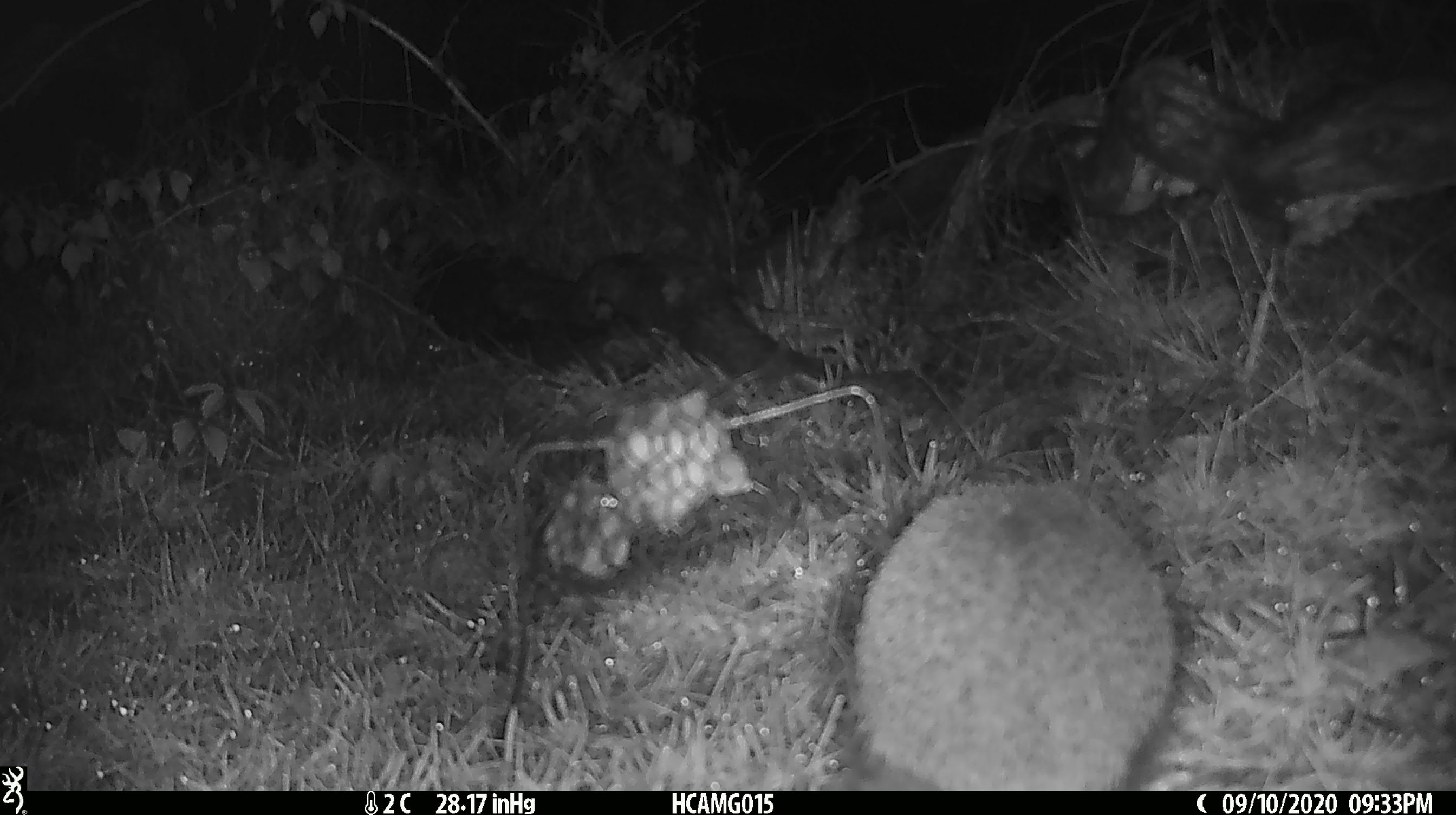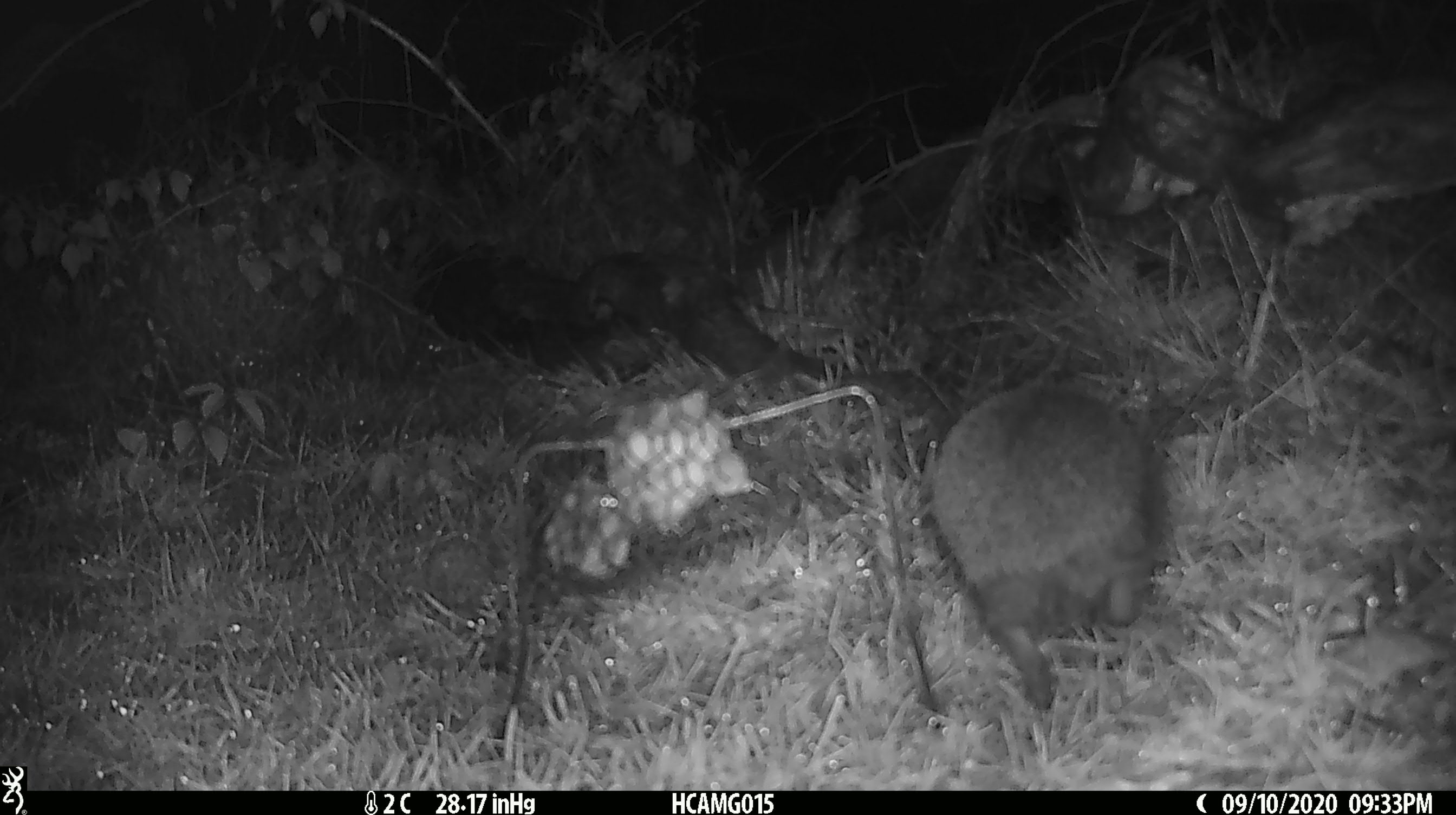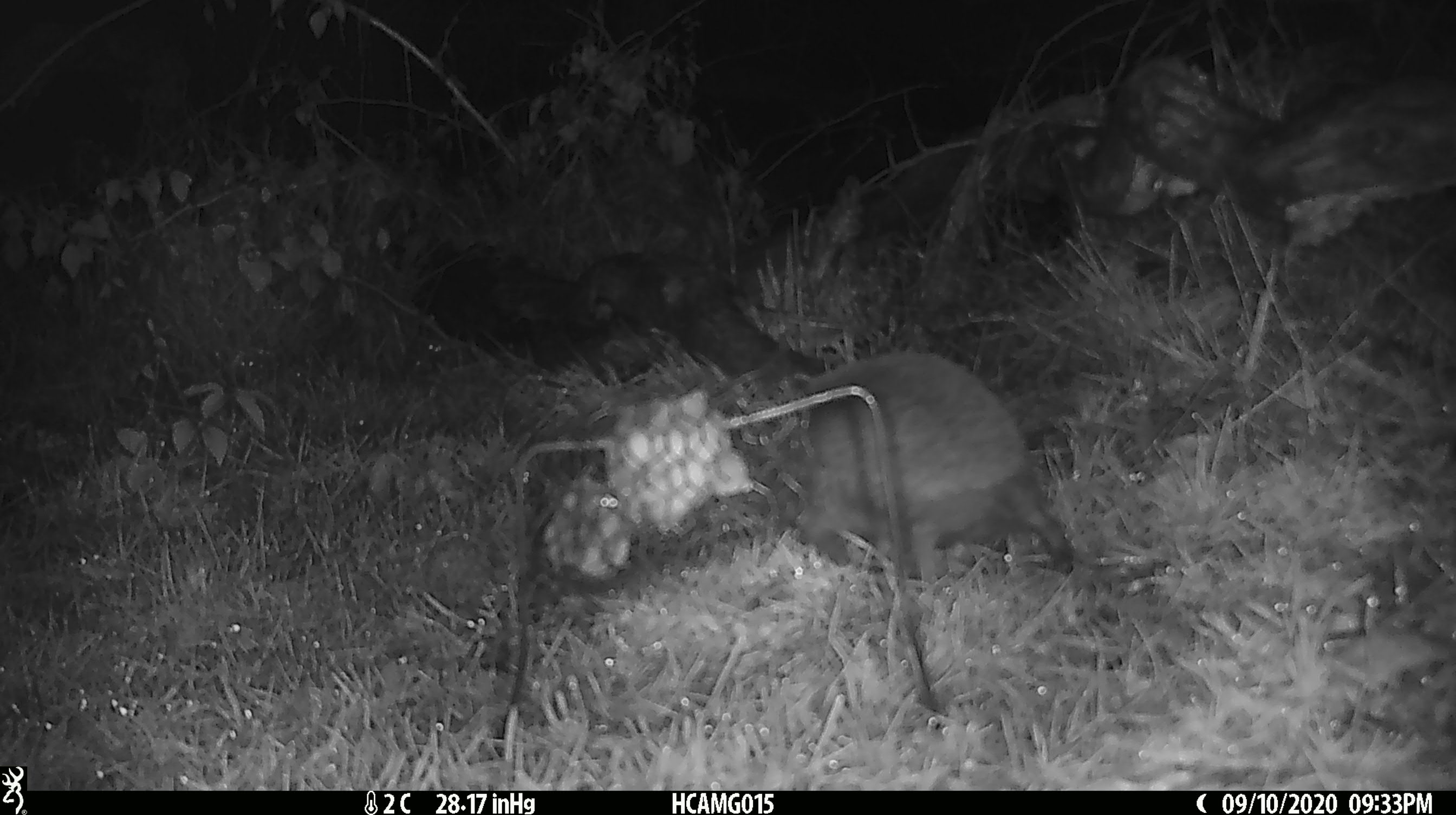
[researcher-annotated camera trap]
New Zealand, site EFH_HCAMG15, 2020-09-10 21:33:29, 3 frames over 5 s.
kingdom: Animalia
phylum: Chordata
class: Mammalia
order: Eulipotyphla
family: Erinaceidae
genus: Erinaceus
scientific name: Erinaceus europaeus europaeus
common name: european hedgehog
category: hedgehog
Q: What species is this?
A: Hedgehog (european hedgehog) (Erinaceus europaeus europaeus).